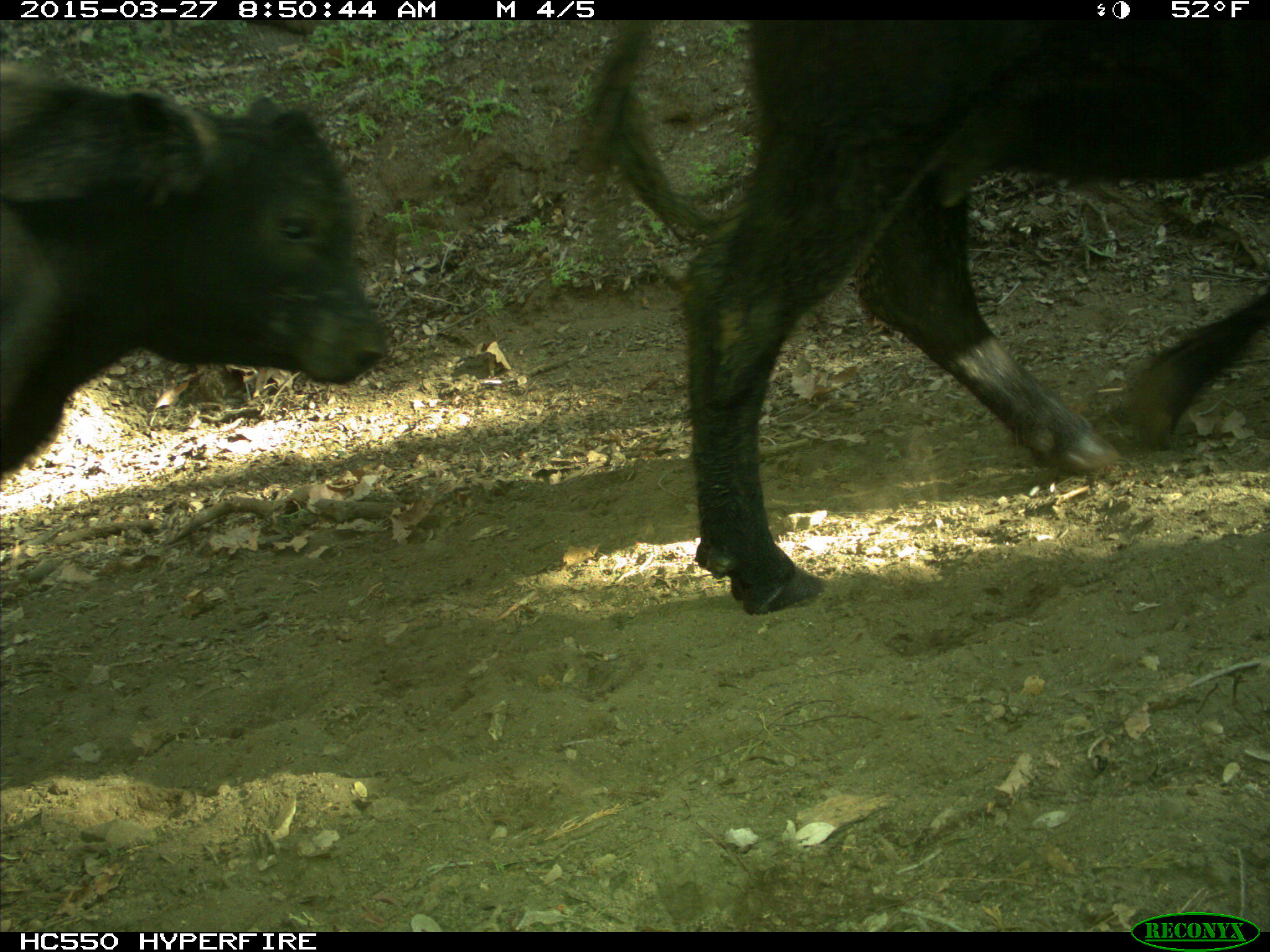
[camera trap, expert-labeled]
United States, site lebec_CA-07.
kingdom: Animalia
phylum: Chordata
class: Mammalia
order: Artiodactyla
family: Bovidae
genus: Bos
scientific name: Bos taurus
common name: domestic cow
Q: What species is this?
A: Bos taurus (domestic cow).